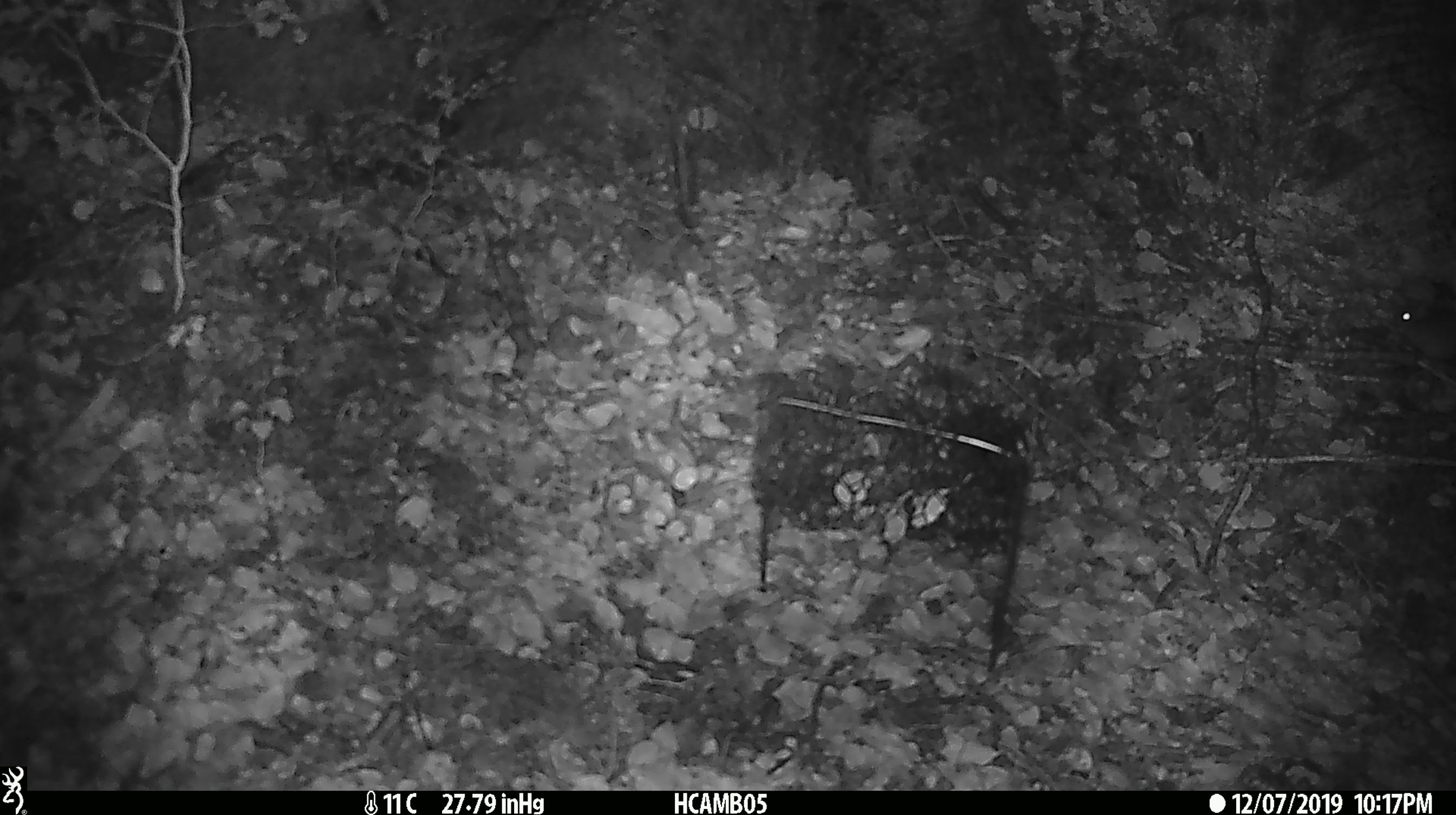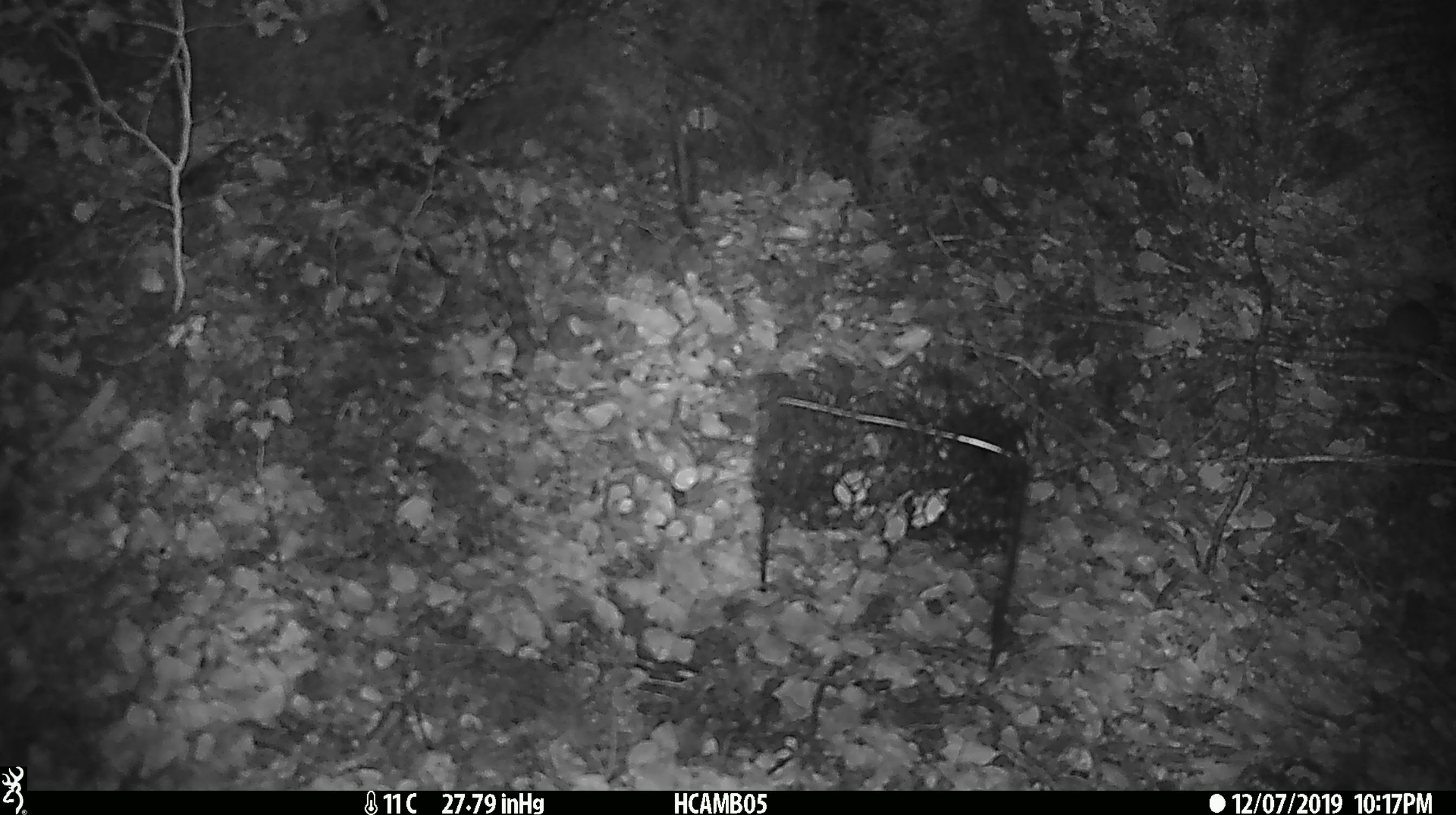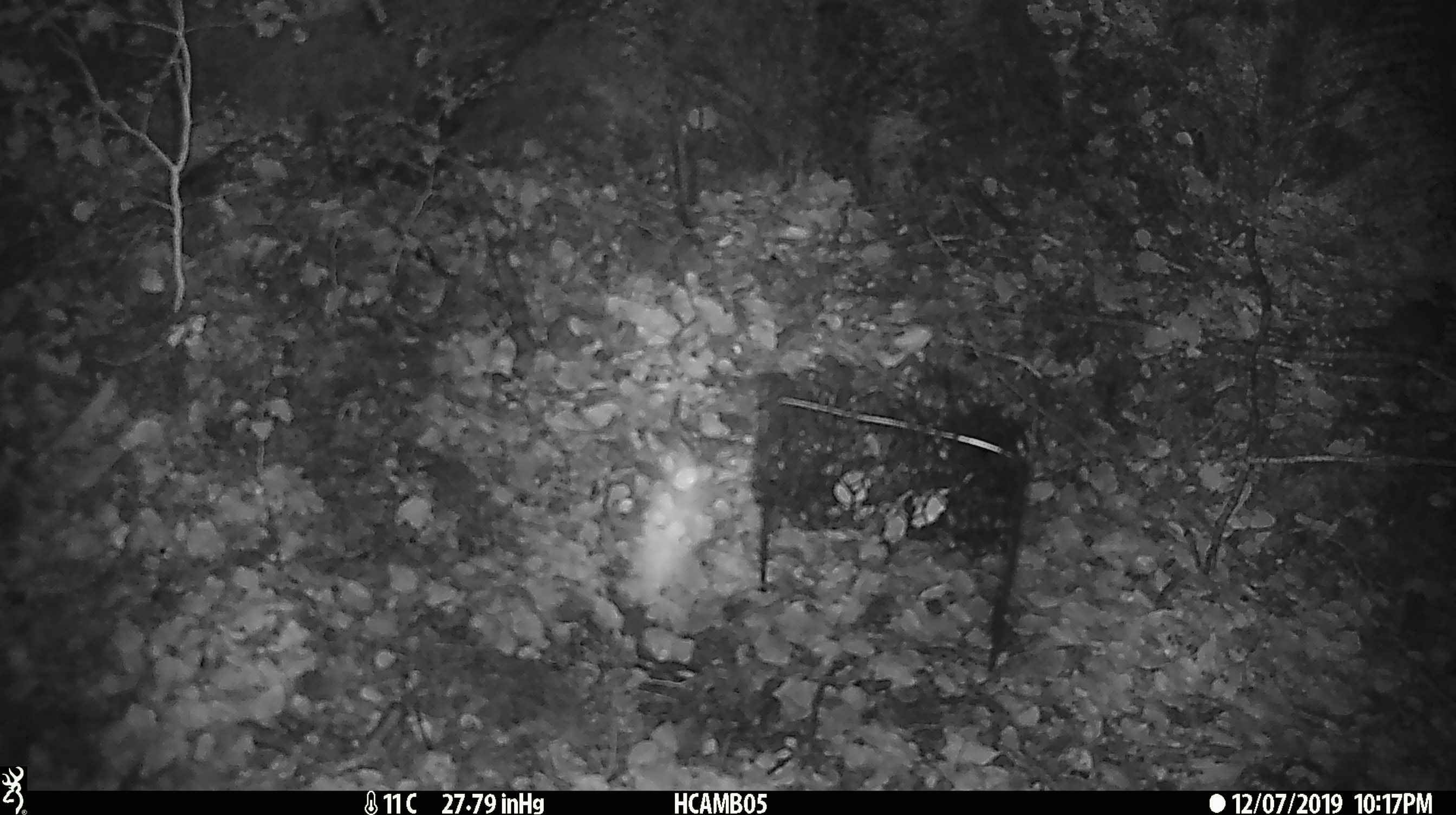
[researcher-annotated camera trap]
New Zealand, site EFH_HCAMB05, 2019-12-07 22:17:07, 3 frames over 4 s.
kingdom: Animalia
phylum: Chordata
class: Mammalia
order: Rodentia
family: Muridae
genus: Mus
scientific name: Mus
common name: mouse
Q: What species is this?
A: Mouse (Mus).